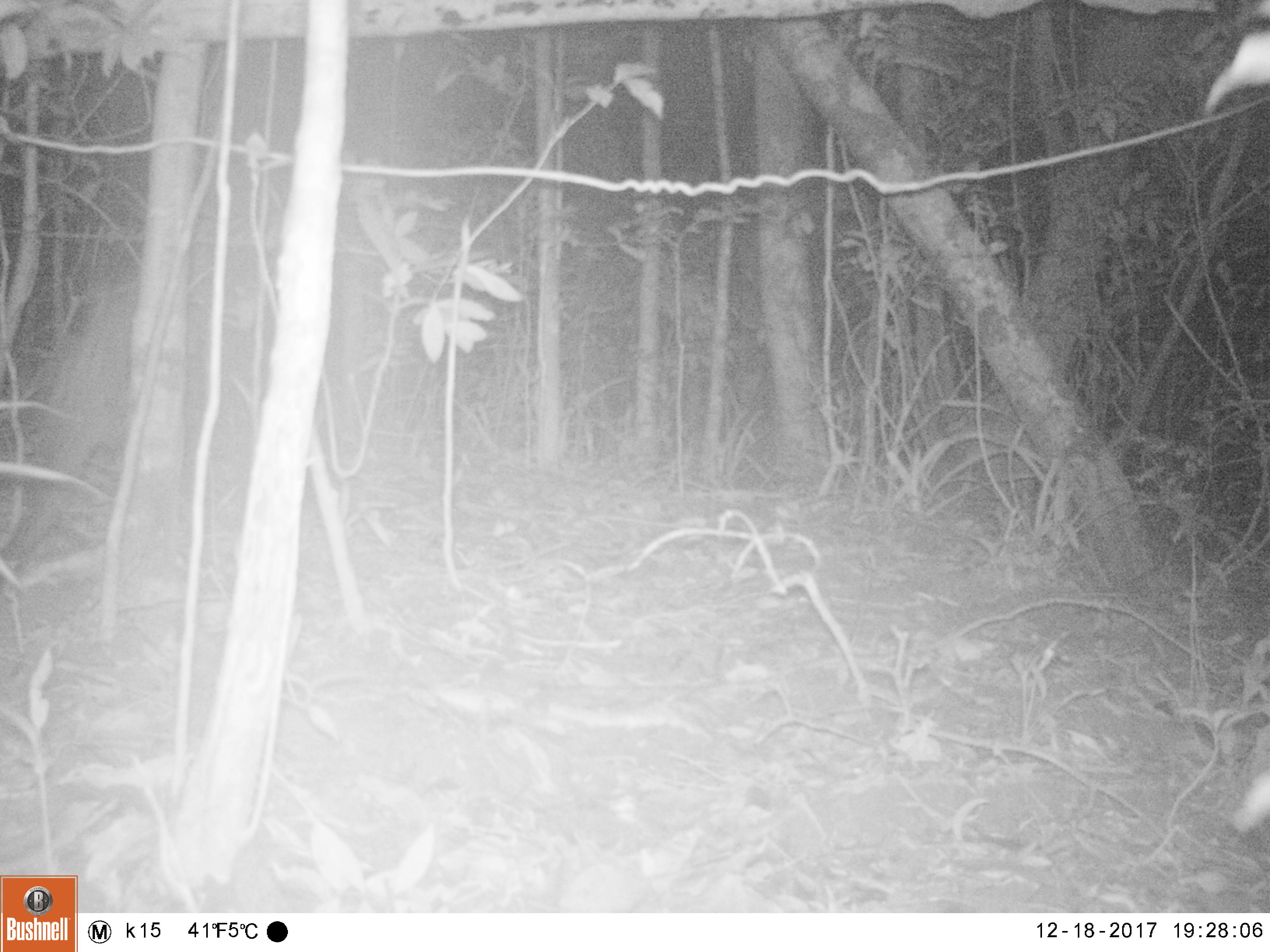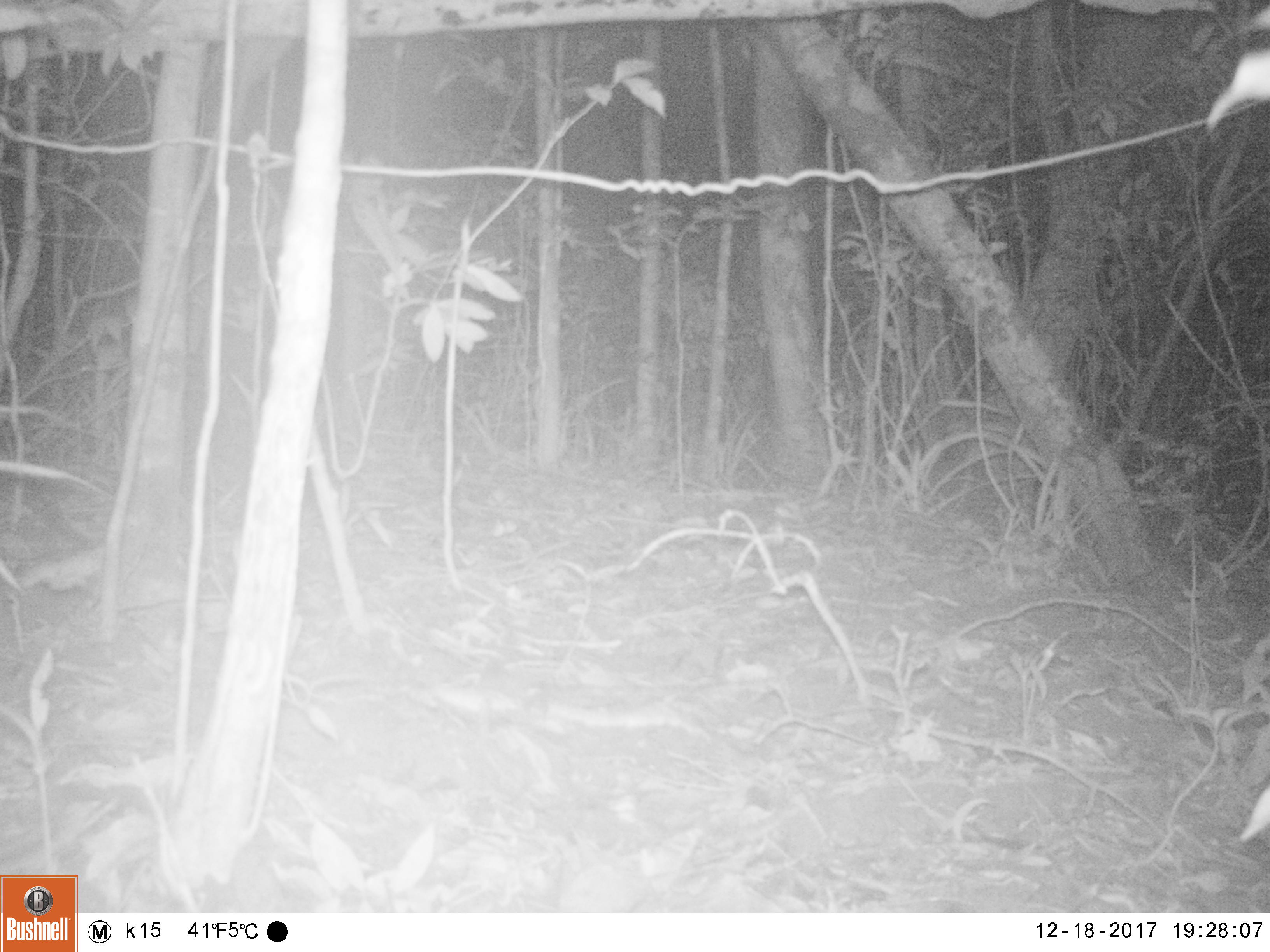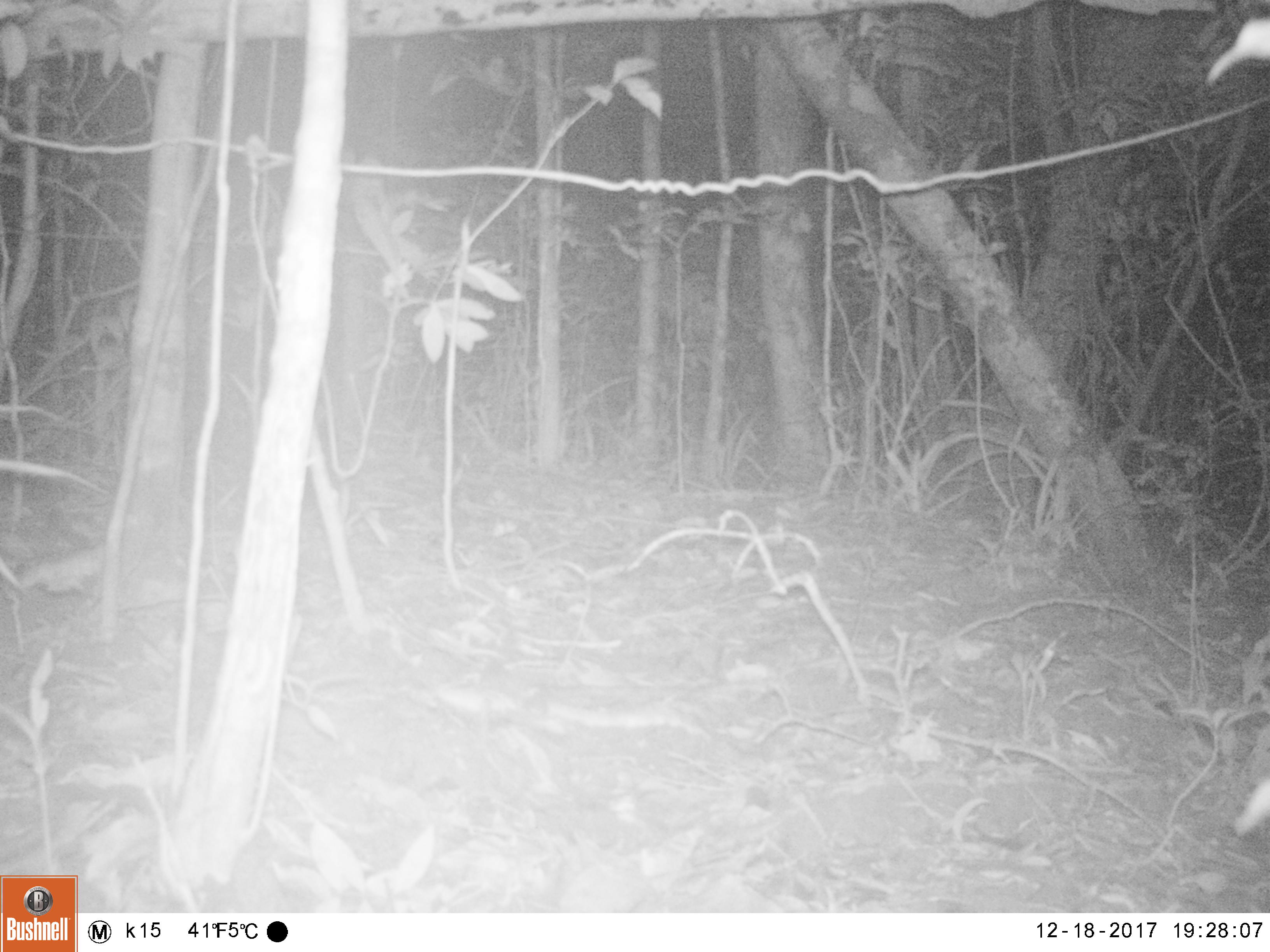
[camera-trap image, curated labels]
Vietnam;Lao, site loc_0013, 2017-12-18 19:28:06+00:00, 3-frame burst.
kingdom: Animalia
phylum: Chordata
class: Mammalia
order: Carnivora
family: Viverridae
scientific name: Paradoxurinae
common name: palm civet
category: unidentified palm civet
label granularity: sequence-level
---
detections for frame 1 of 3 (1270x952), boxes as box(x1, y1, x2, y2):
unidentified palm civet: box(1, 273, 143, 590)